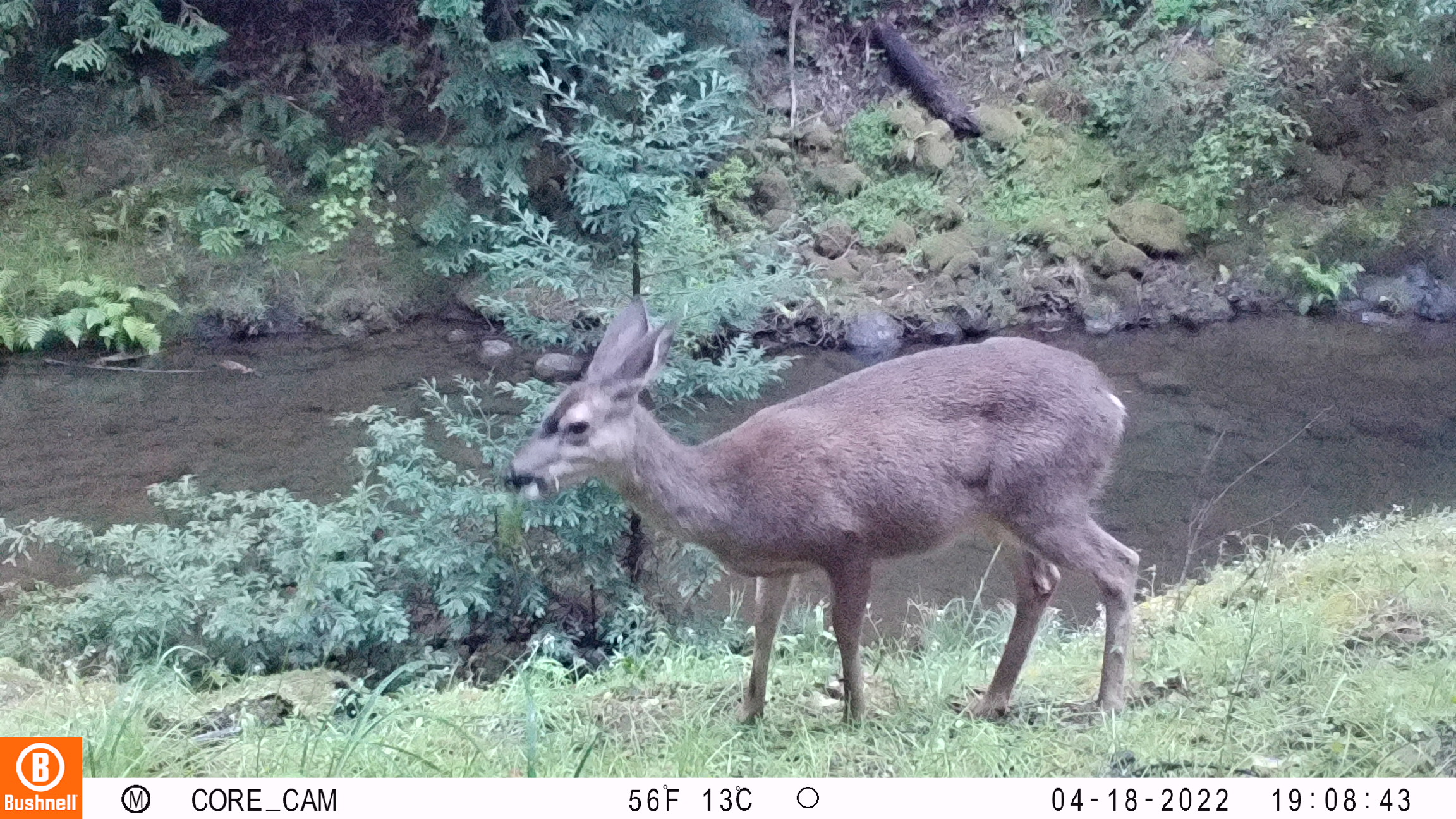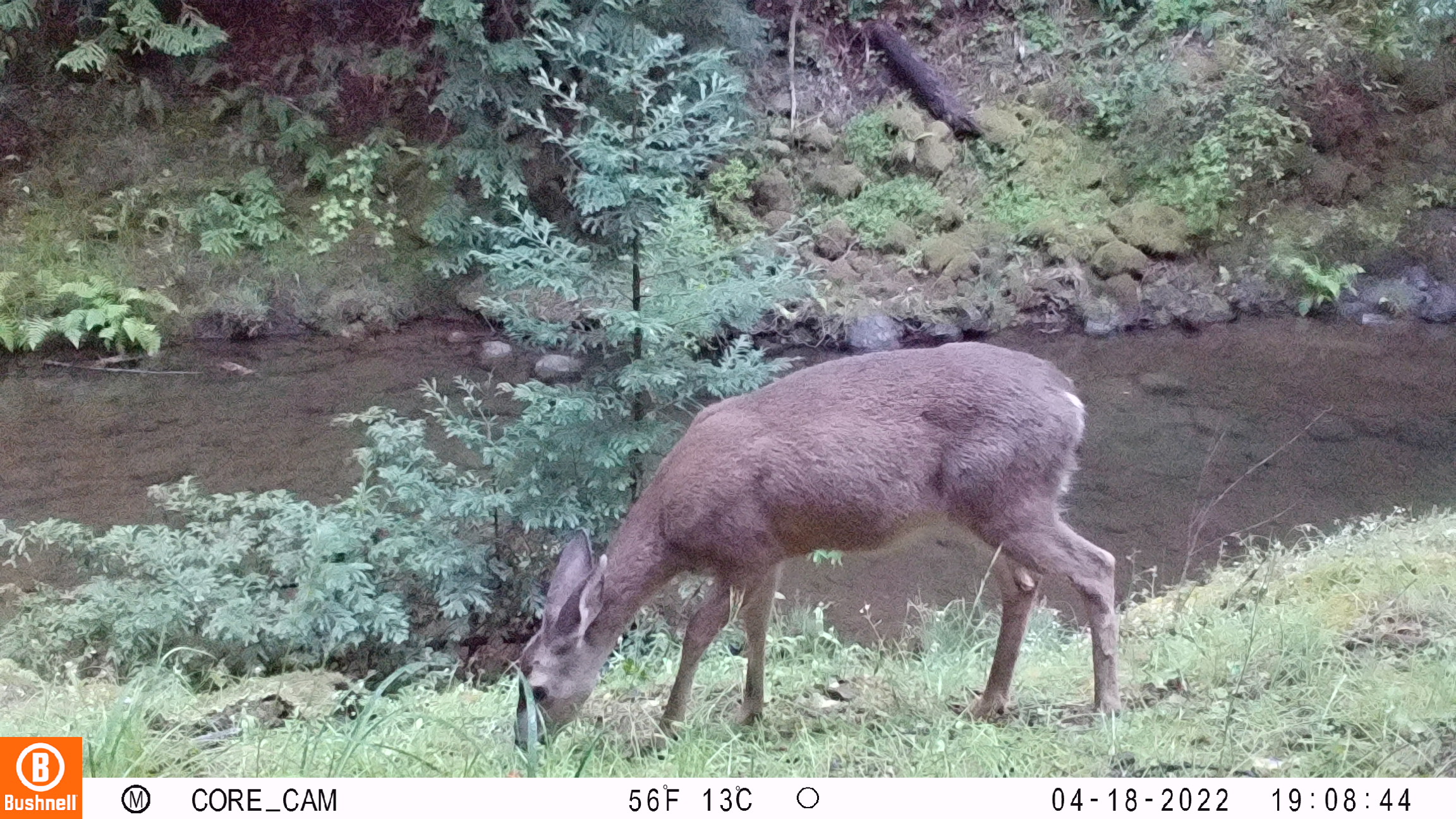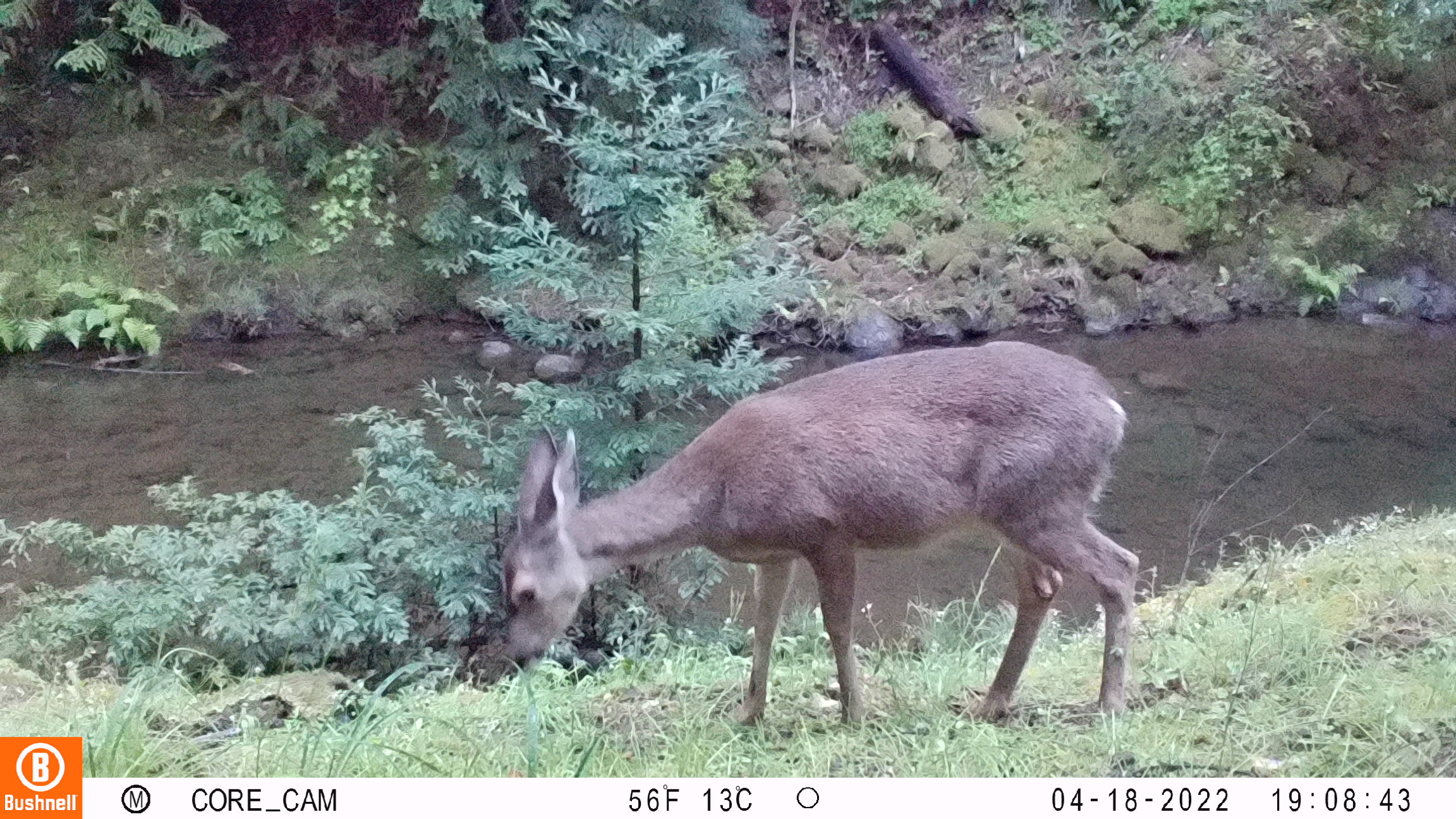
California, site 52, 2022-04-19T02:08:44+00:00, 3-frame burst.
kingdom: Animalia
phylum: Chordata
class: Mammalia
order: Artiodactyla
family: Cervidae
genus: Odocoileus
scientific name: Odocoileus hemionus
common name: mule deer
Mule deer (Odocoileus hemionus).